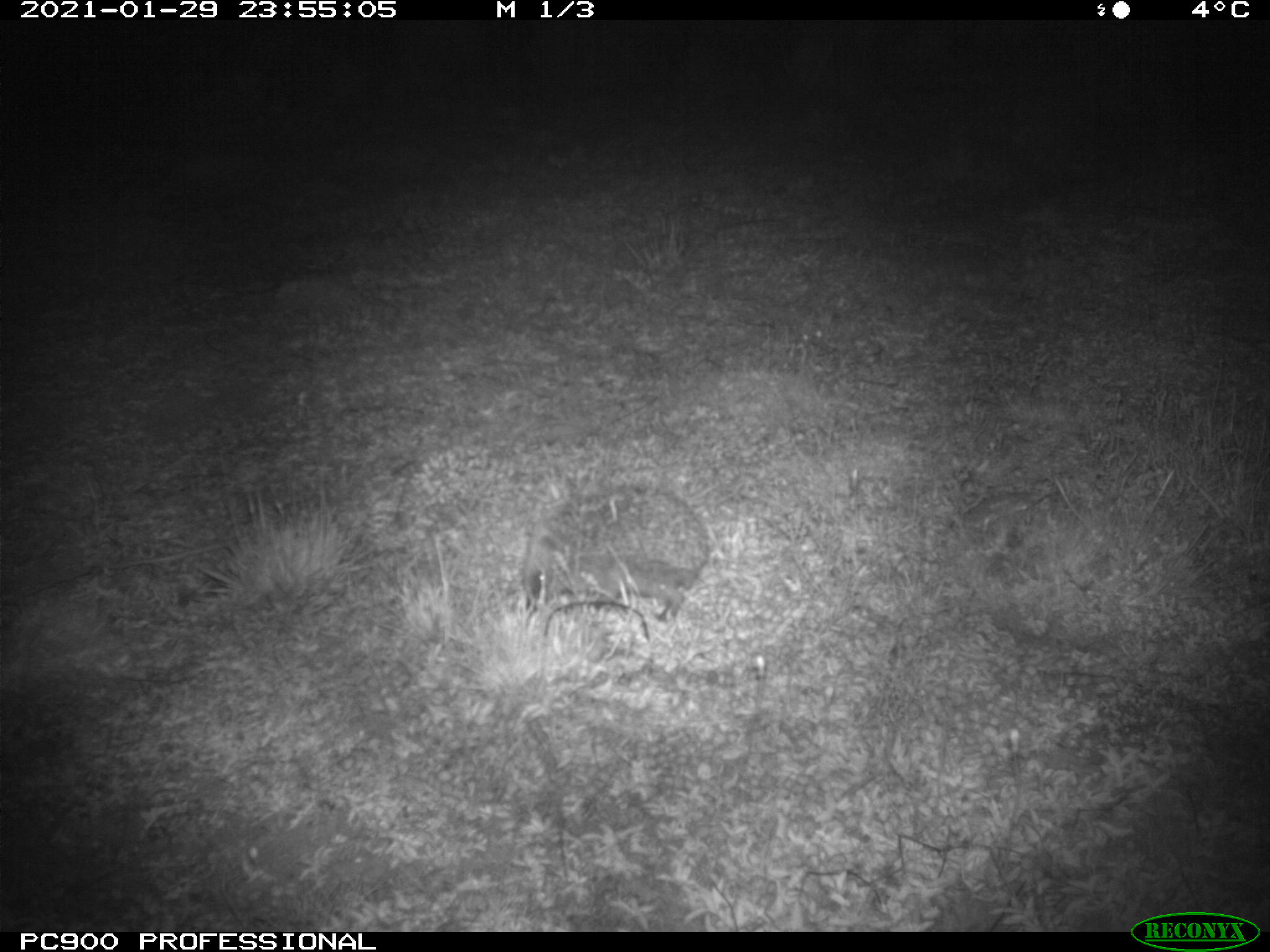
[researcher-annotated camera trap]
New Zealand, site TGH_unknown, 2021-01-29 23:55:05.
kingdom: Animalia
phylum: Chordata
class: Mammalia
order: Eulipotyphla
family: Erinaceidae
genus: Erinaceus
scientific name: Erinaceus europaeus europaeus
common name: european hedgehog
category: hedgehog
Hedgehog (european hedgehog) (Erinaceus europaeus europaeus).